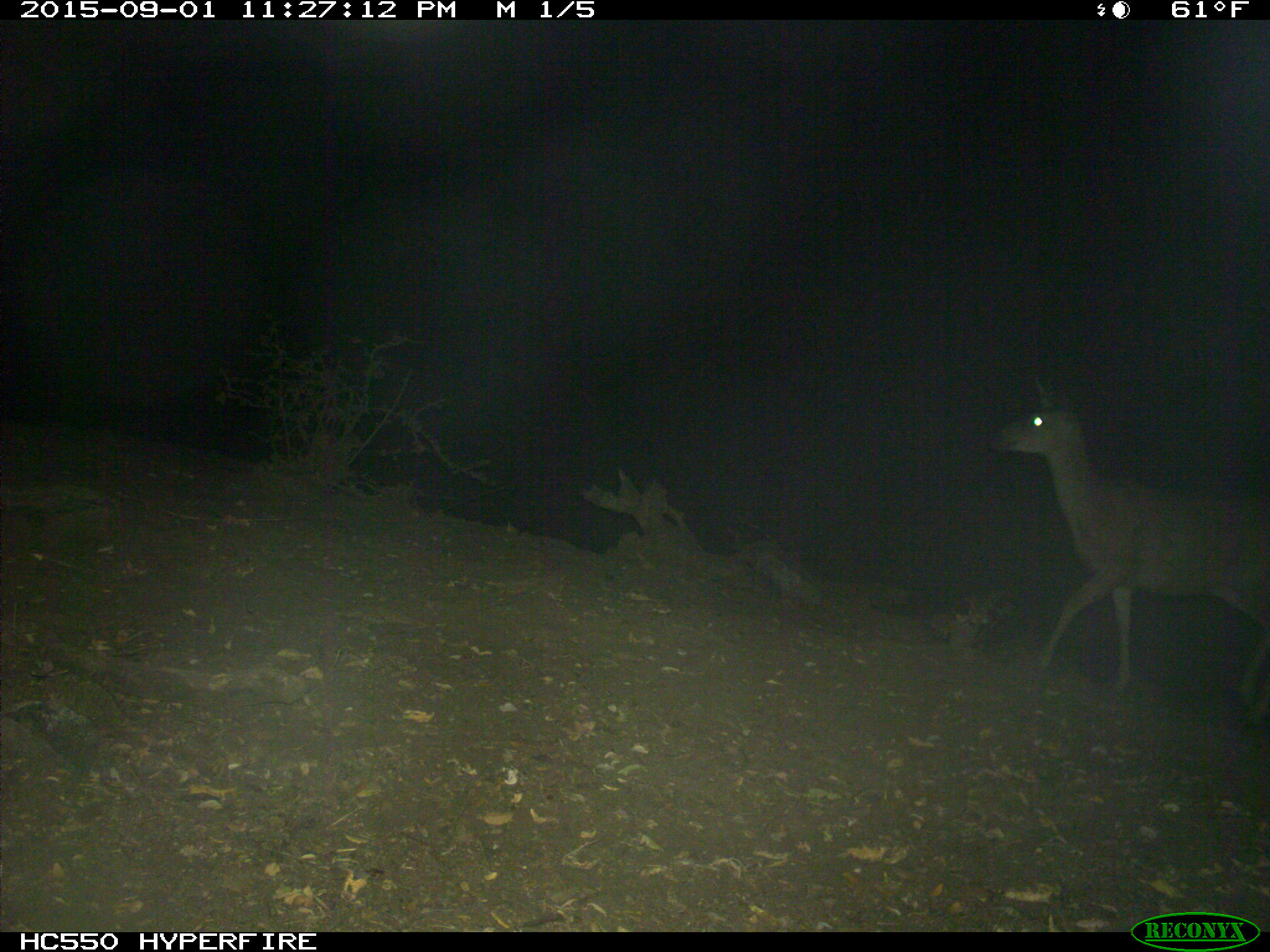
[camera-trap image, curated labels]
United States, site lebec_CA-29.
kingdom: Animalia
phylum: Chordata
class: Mammalia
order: Artiodactyla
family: Cervidae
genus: Odocoileus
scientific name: Odocoileus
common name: deer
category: unidentified deer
Unidentified deer (deer) (Odocoileus).